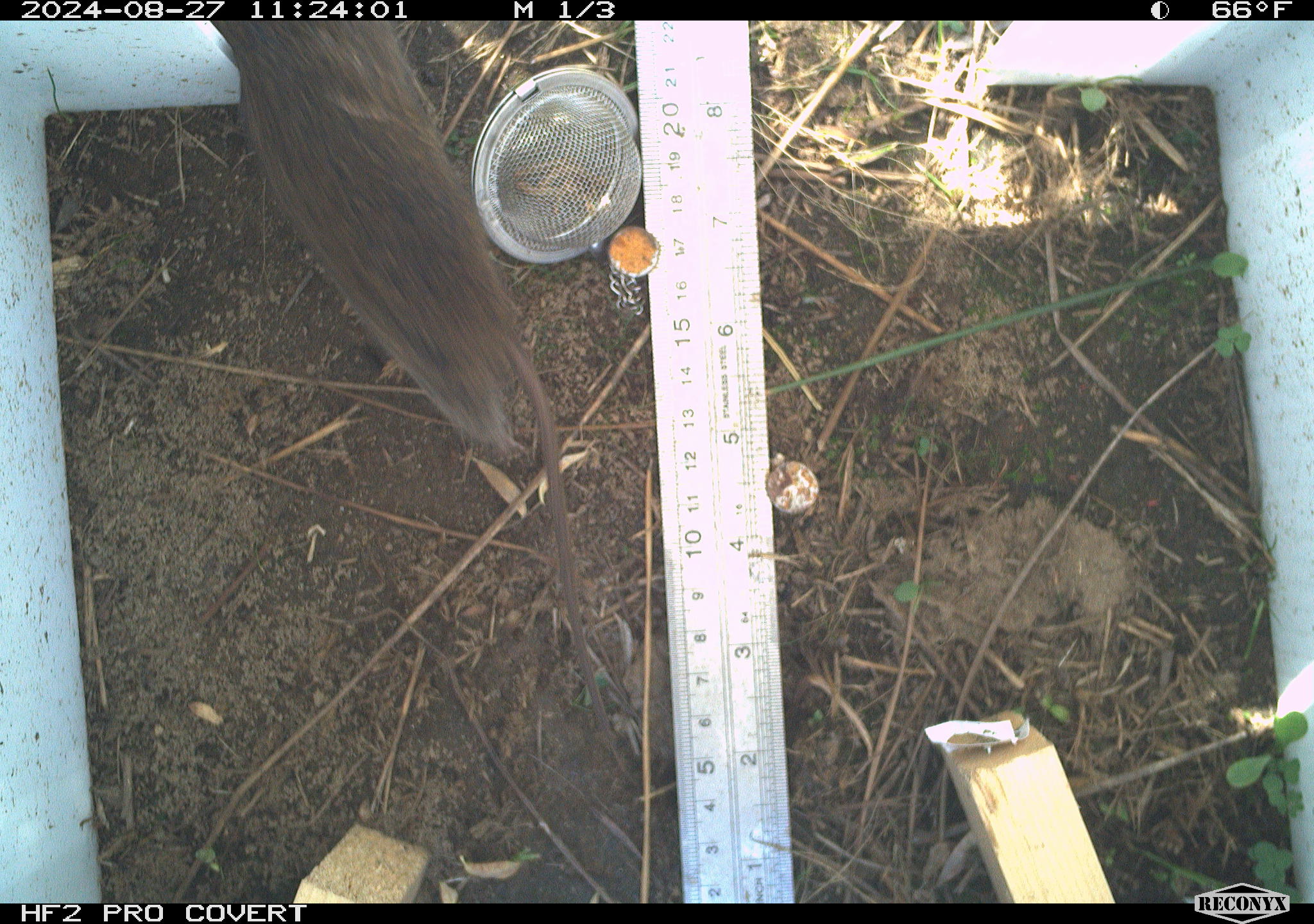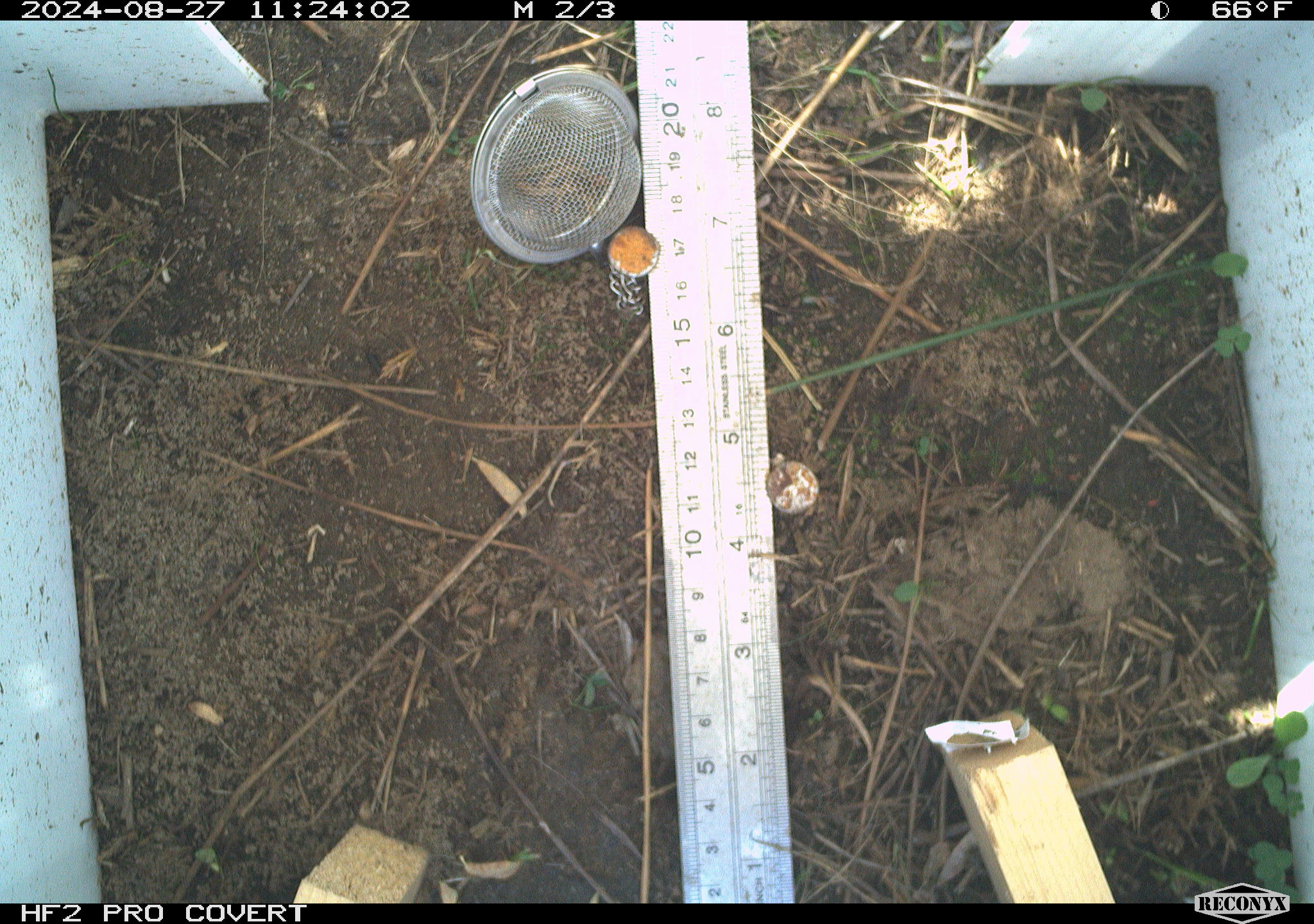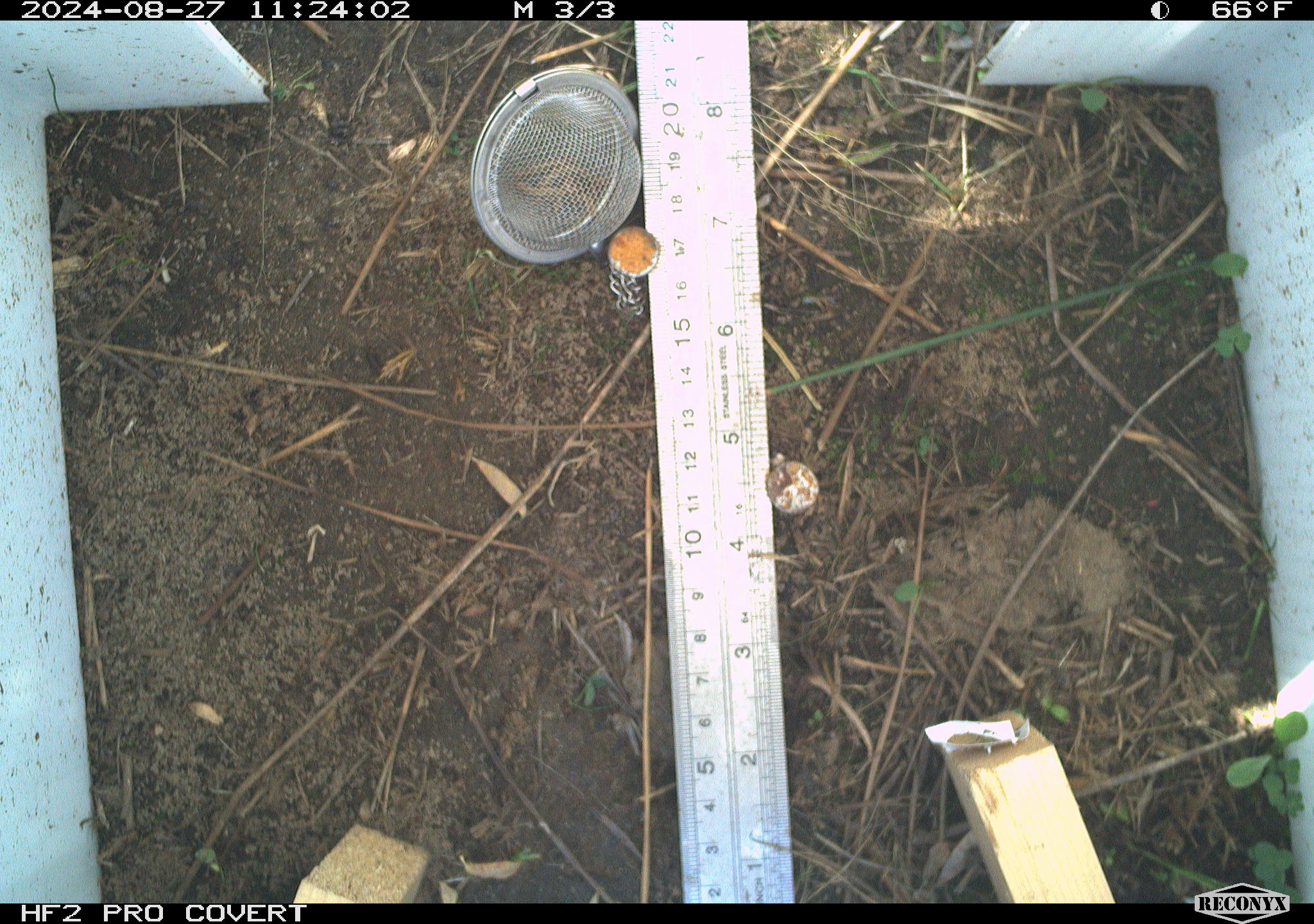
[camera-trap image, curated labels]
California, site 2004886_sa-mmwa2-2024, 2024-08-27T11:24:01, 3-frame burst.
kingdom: Animalia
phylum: Chordata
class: Mammalia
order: Rodentia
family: Cricetidae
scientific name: Arvicolinae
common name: voles, lemmings, and muskrats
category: arvicolinae subfamily